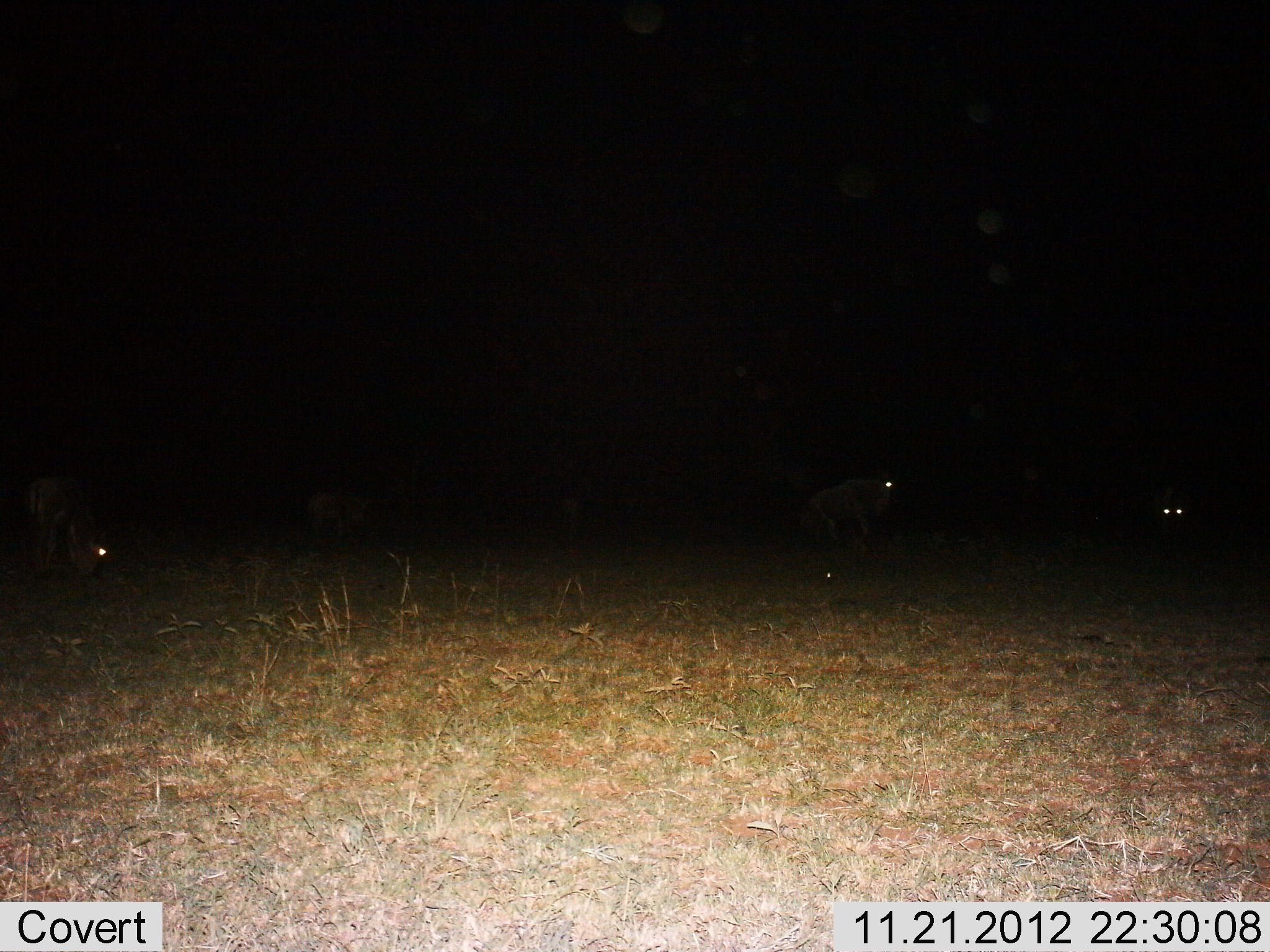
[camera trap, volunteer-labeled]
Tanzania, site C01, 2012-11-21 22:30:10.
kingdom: Animalia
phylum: Chordata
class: Mammalia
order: Artiodactyla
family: Bovidae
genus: Connochaetes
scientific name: Connochaetes taurinus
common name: blue wildebeest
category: wildebeest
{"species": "wildebeest (blue wildebeest) (Connochaetes taurinus)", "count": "5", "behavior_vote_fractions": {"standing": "75%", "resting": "17%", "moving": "8%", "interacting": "0%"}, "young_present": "0%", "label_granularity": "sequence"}